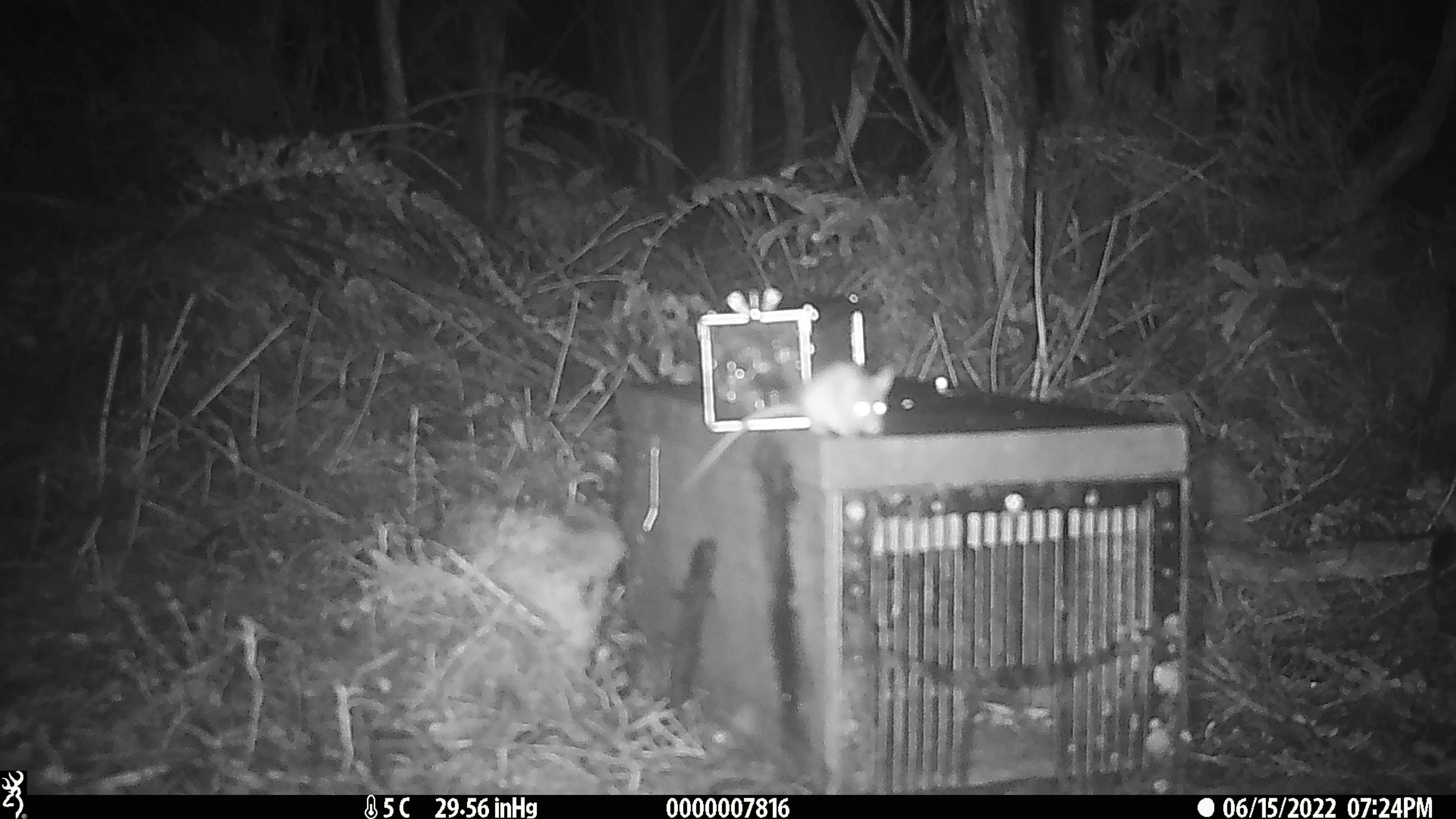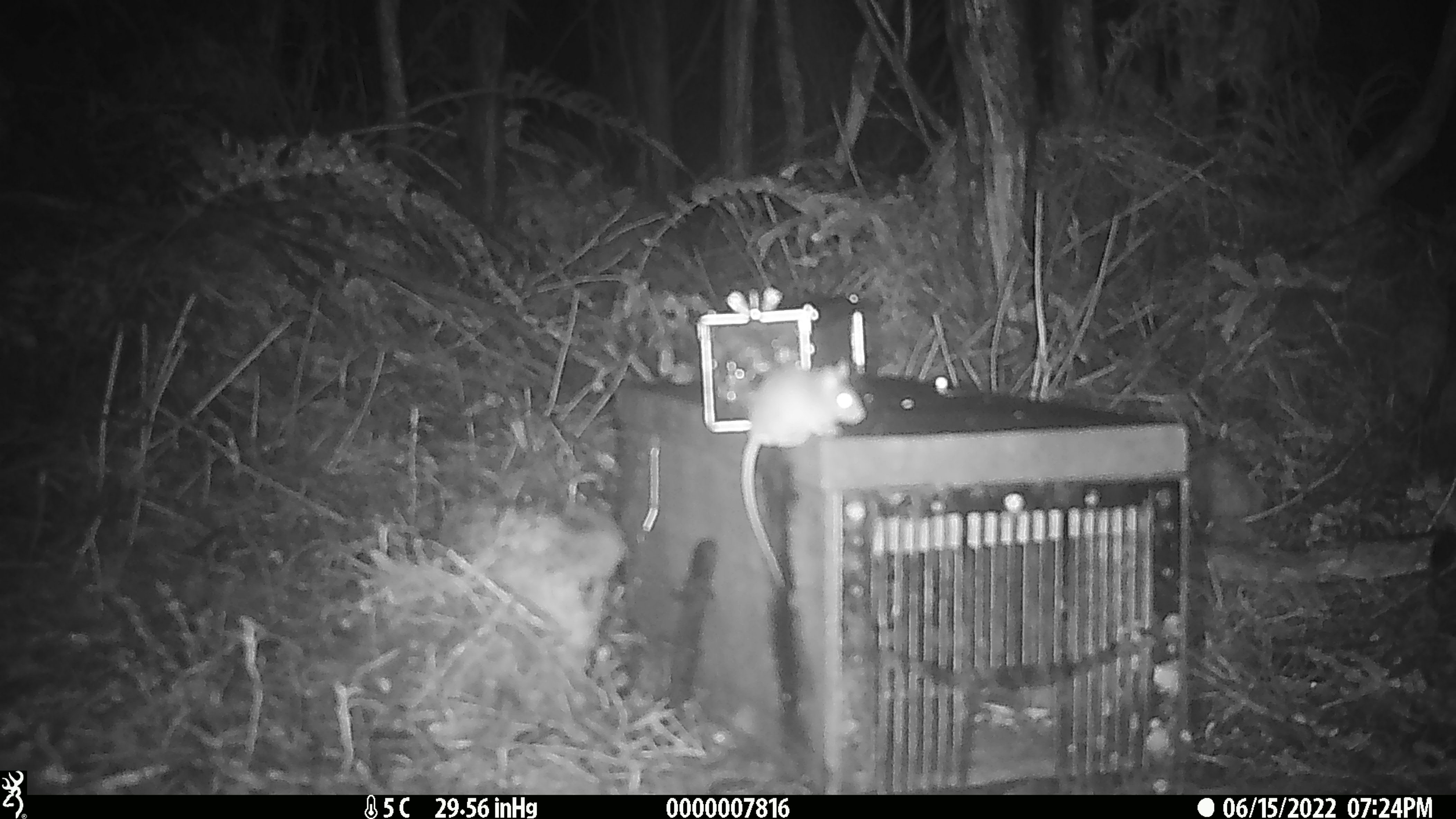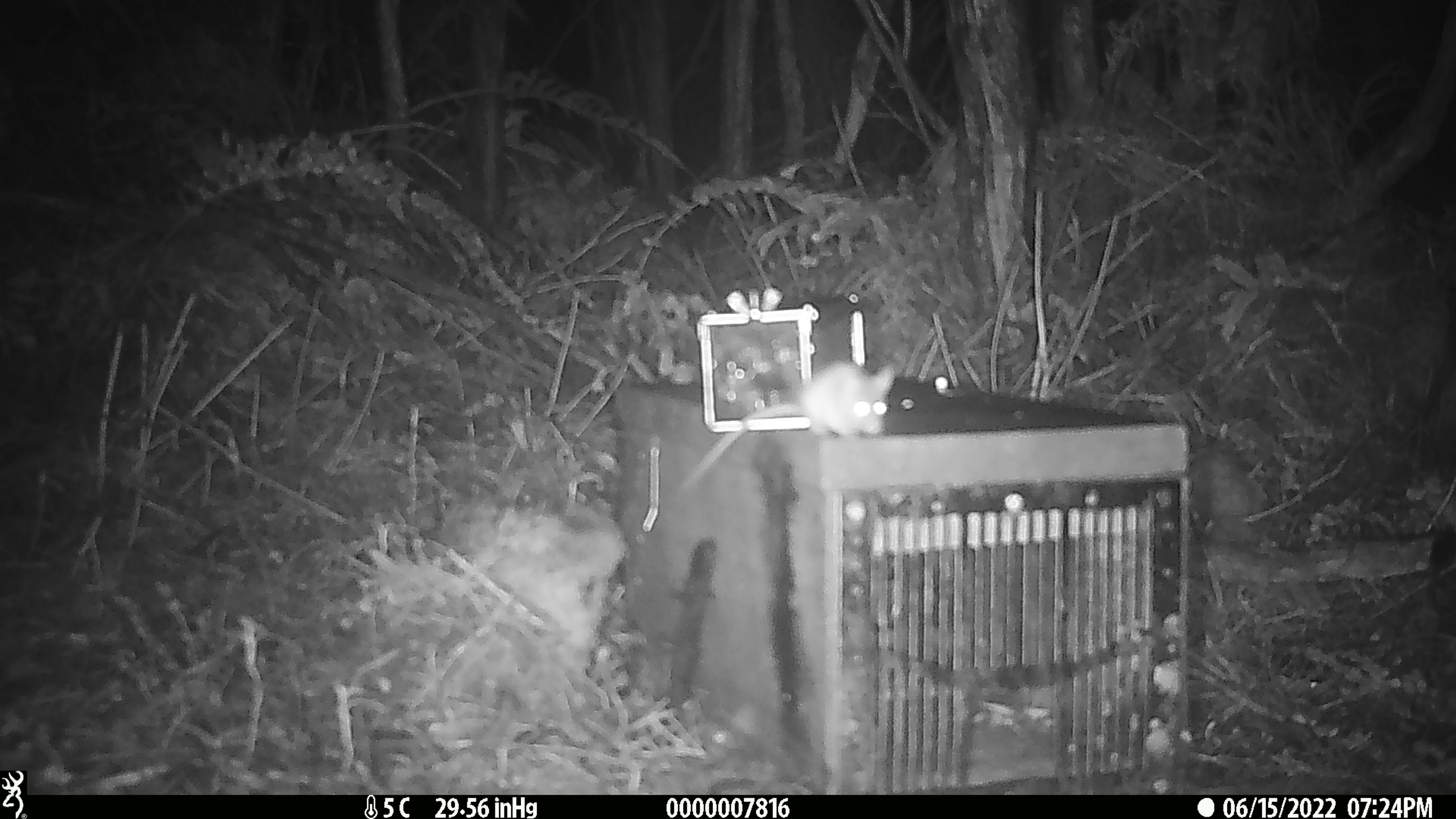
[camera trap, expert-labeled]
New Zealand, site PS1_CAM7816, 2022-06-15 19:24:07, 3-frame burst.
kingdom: Animalia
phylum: Chordata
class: Mammalia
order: Rodentia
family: Muridae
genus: Mus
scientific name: Mus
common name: mouse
Mouse (Mus).